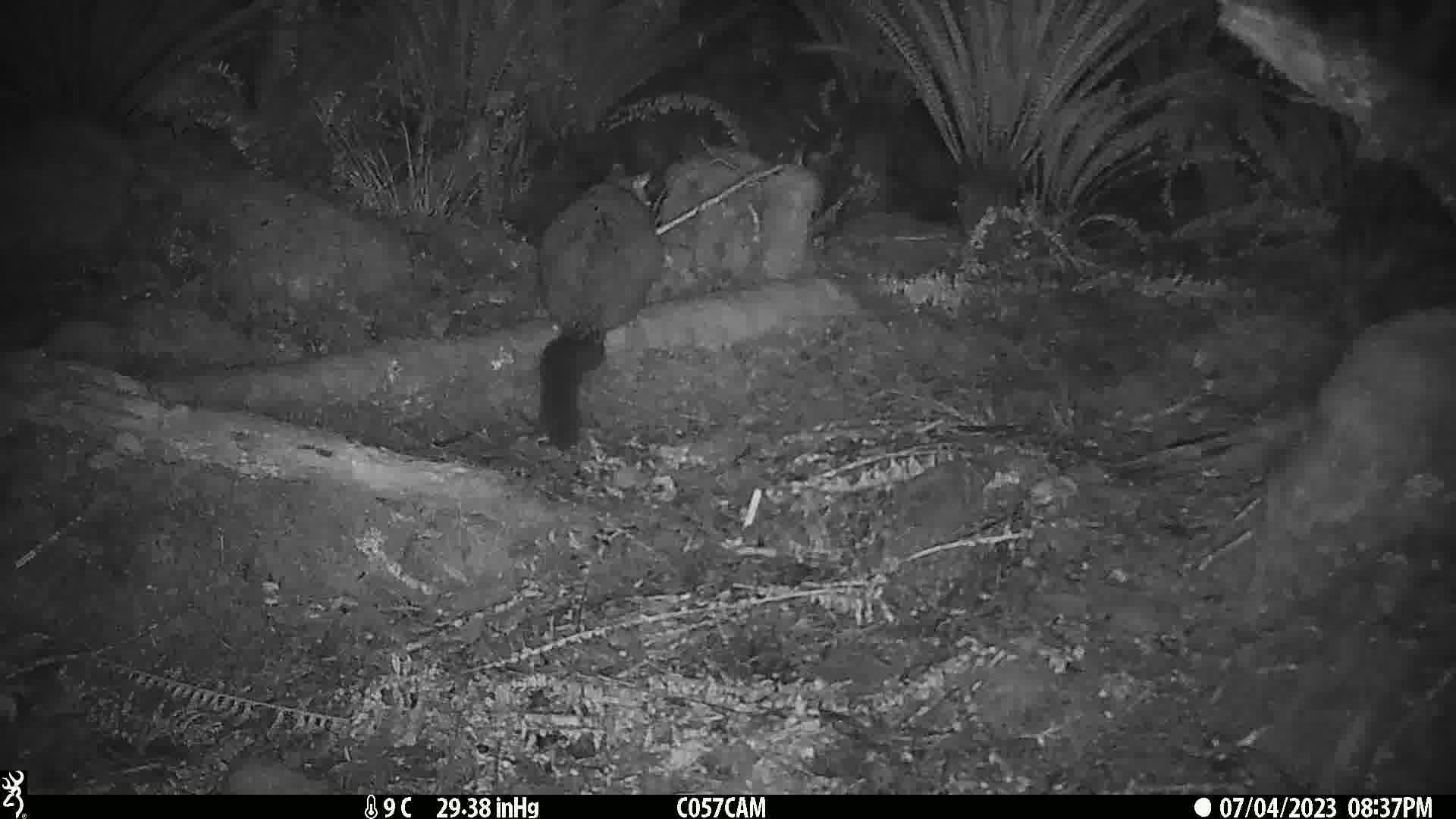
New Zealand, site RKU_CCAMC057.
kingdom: Animalia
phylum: Chordata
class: Mammalia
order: Diprotodontia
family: Phalangeridae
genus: Trichosurus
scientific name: Trichosurus vulpecula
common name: common brushtail possum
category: possum